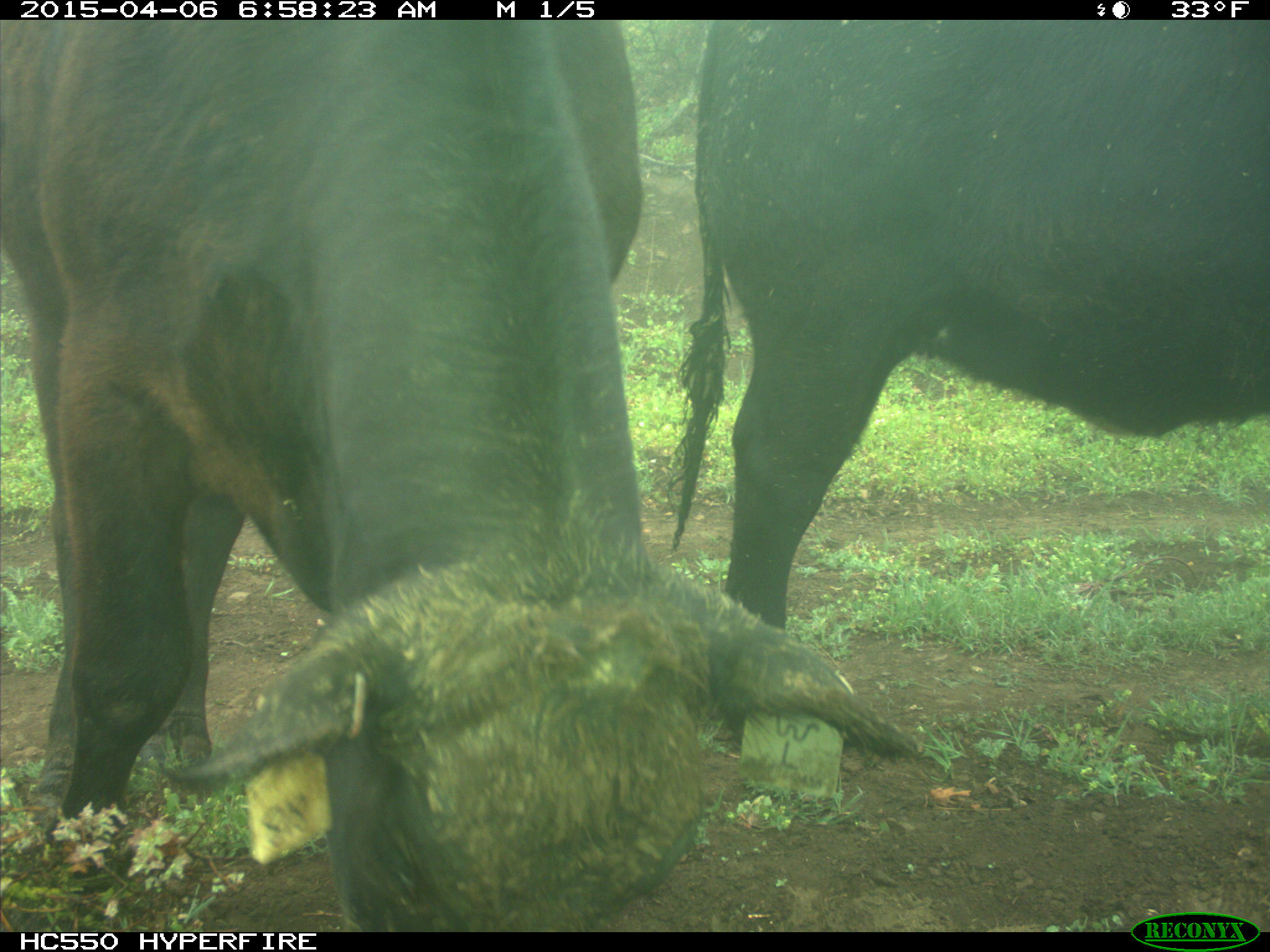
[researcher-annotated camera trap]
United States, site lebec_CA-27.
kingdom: Animalia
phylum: Chordata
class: Mammalia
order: Artiodactyla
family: Bovidae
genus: Bos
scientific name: Bos taurus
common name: domestic cow